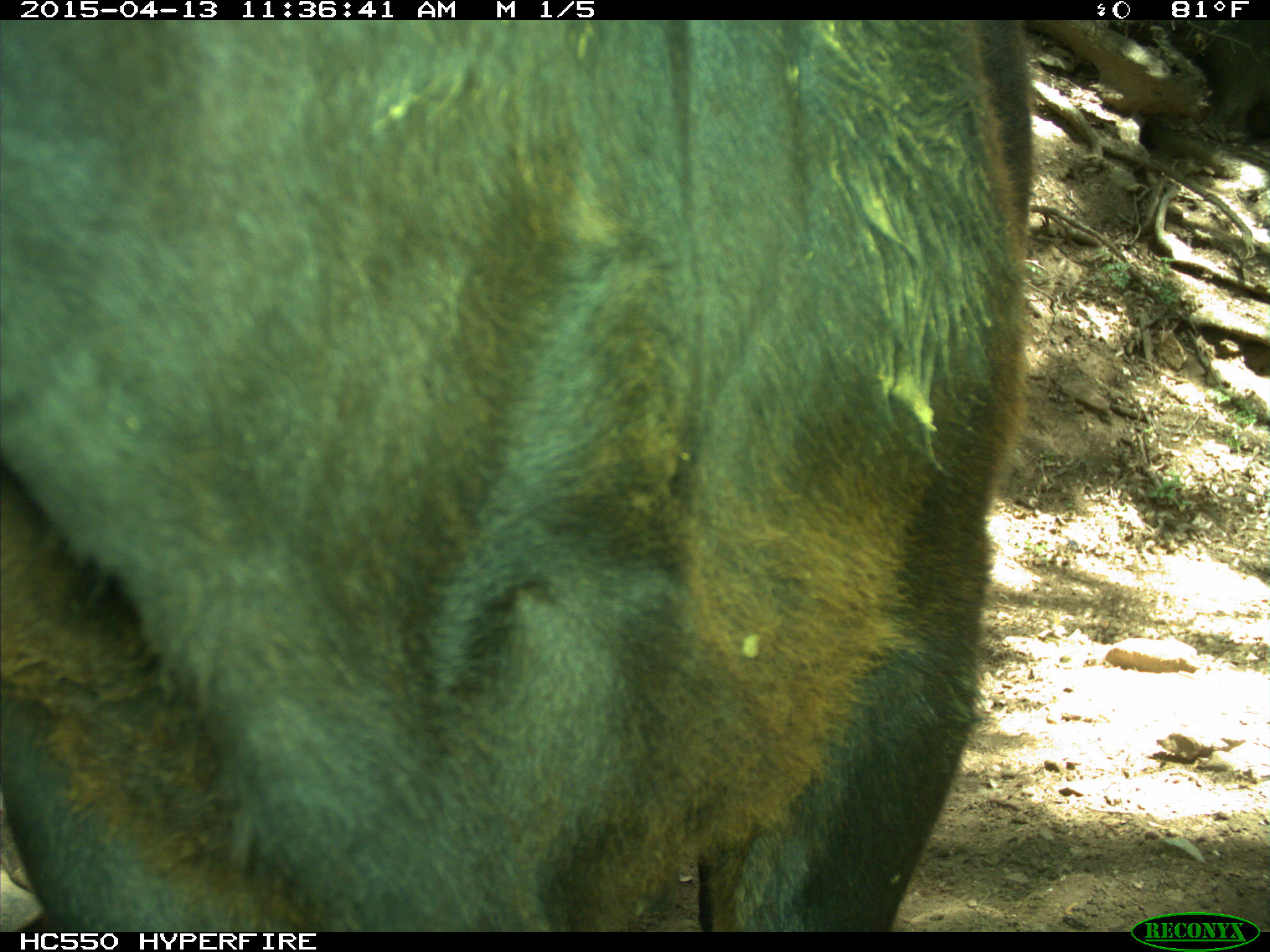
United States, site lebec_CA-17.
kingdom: Animalia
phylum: Chordata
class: Mammalia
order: Artiodactyla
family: Bovidae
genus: Bos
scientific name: Bos taurus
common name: domestic cow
Bos taurus (domestic cow).